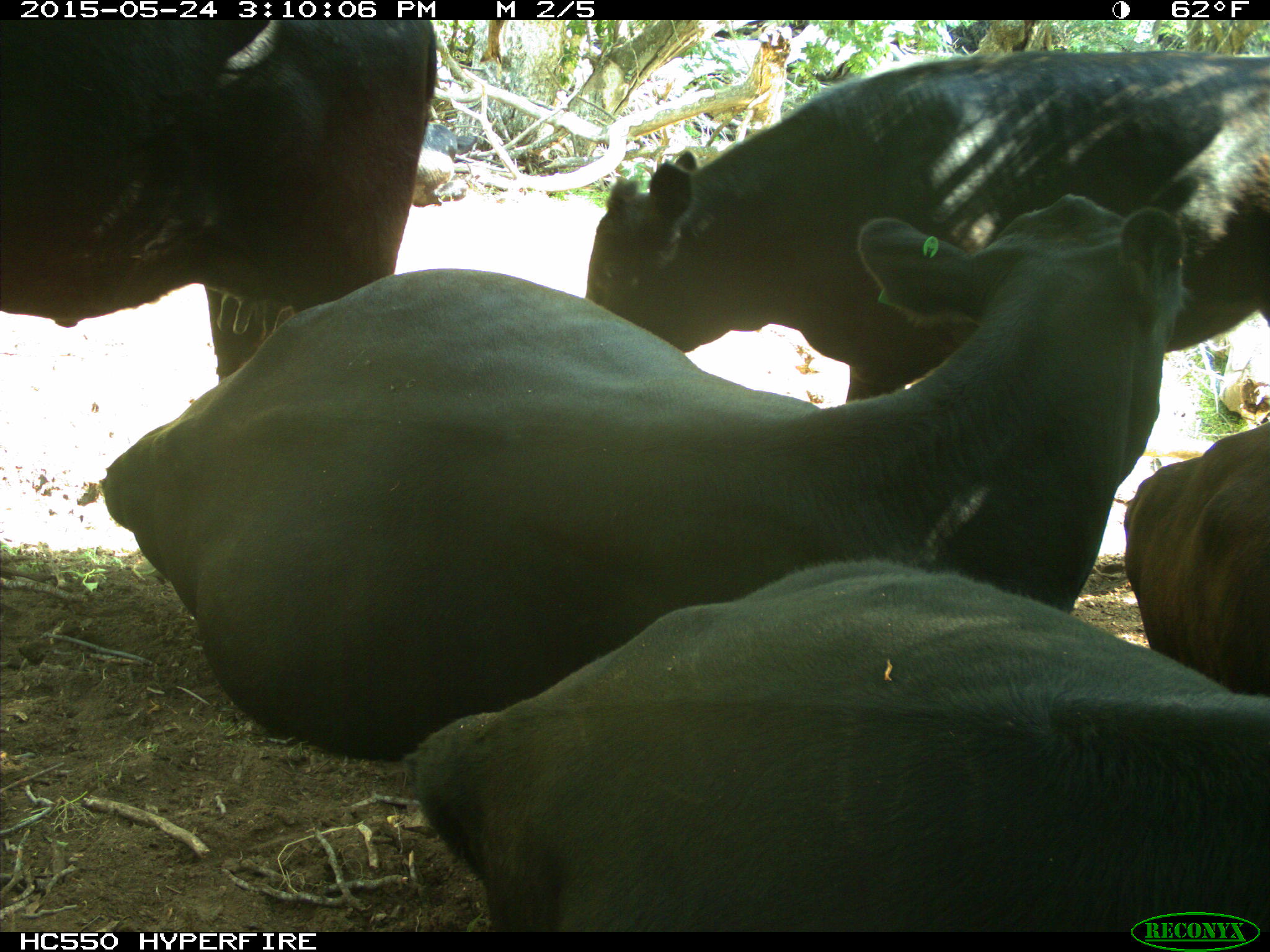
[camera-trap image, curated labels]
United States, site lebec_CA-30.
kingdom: Animalia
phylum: Chordata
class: Mammalia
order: Artiodactyla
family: Bovidae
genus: Bos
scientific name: Bos taurus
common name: domestic cow